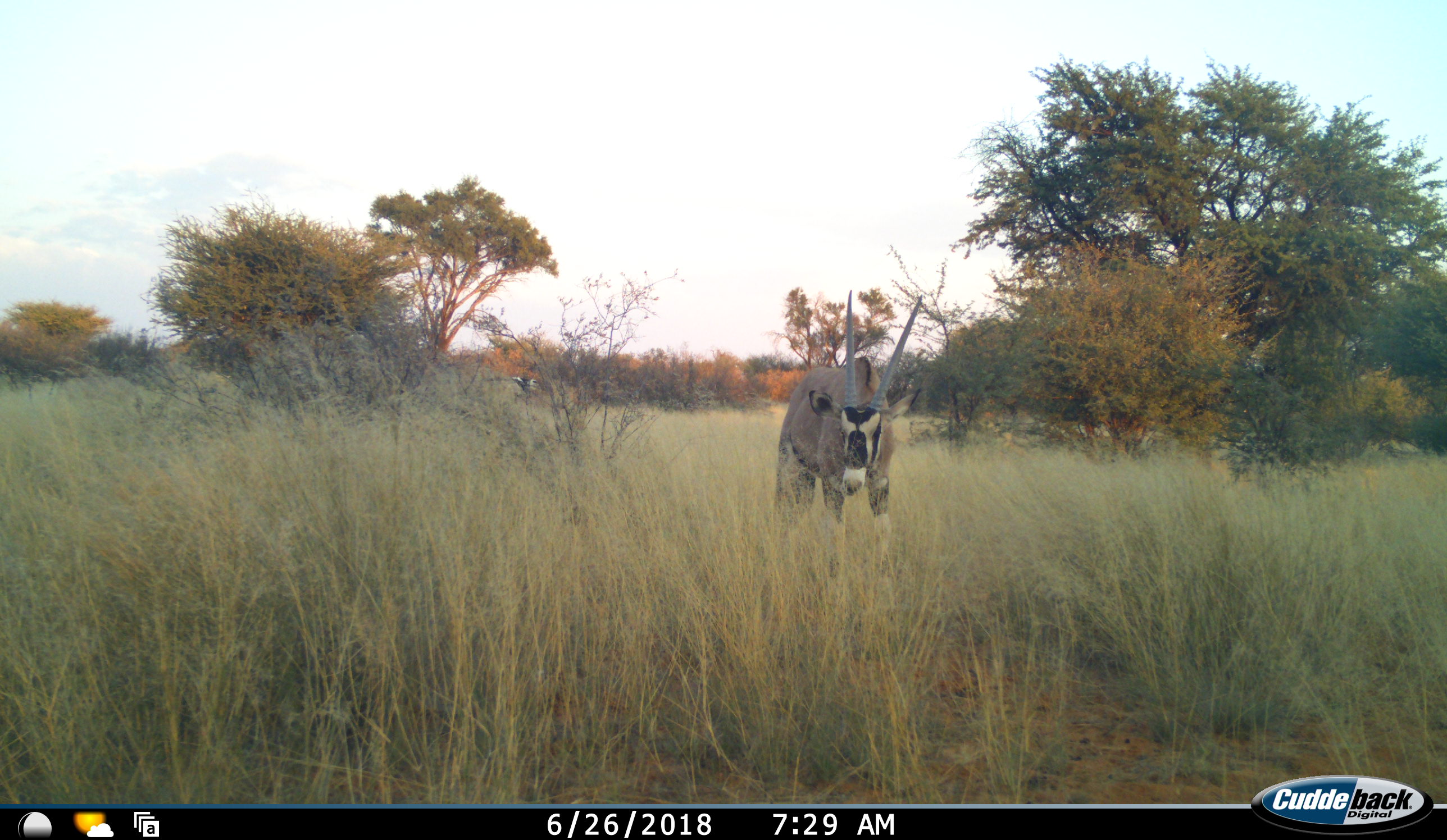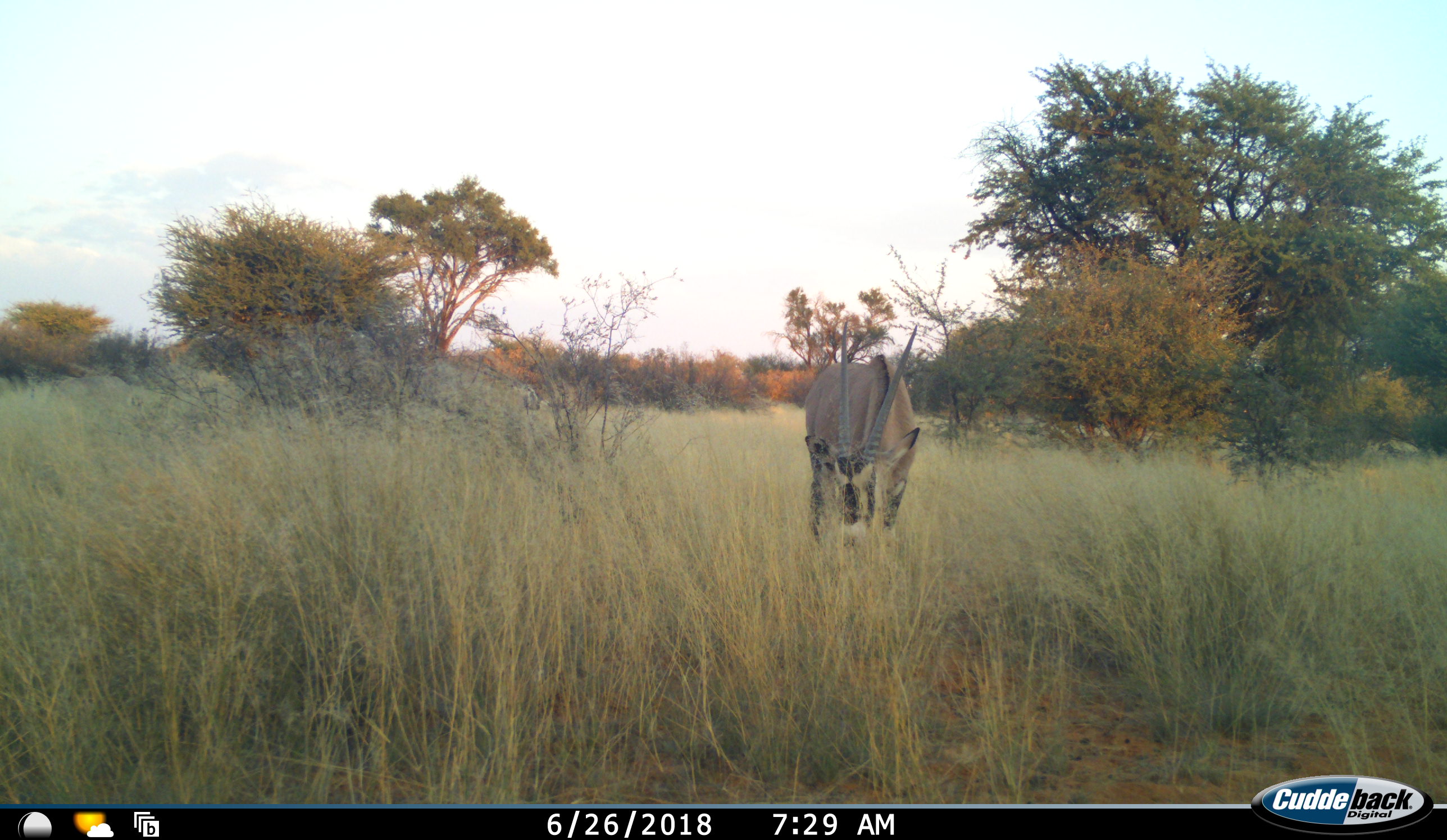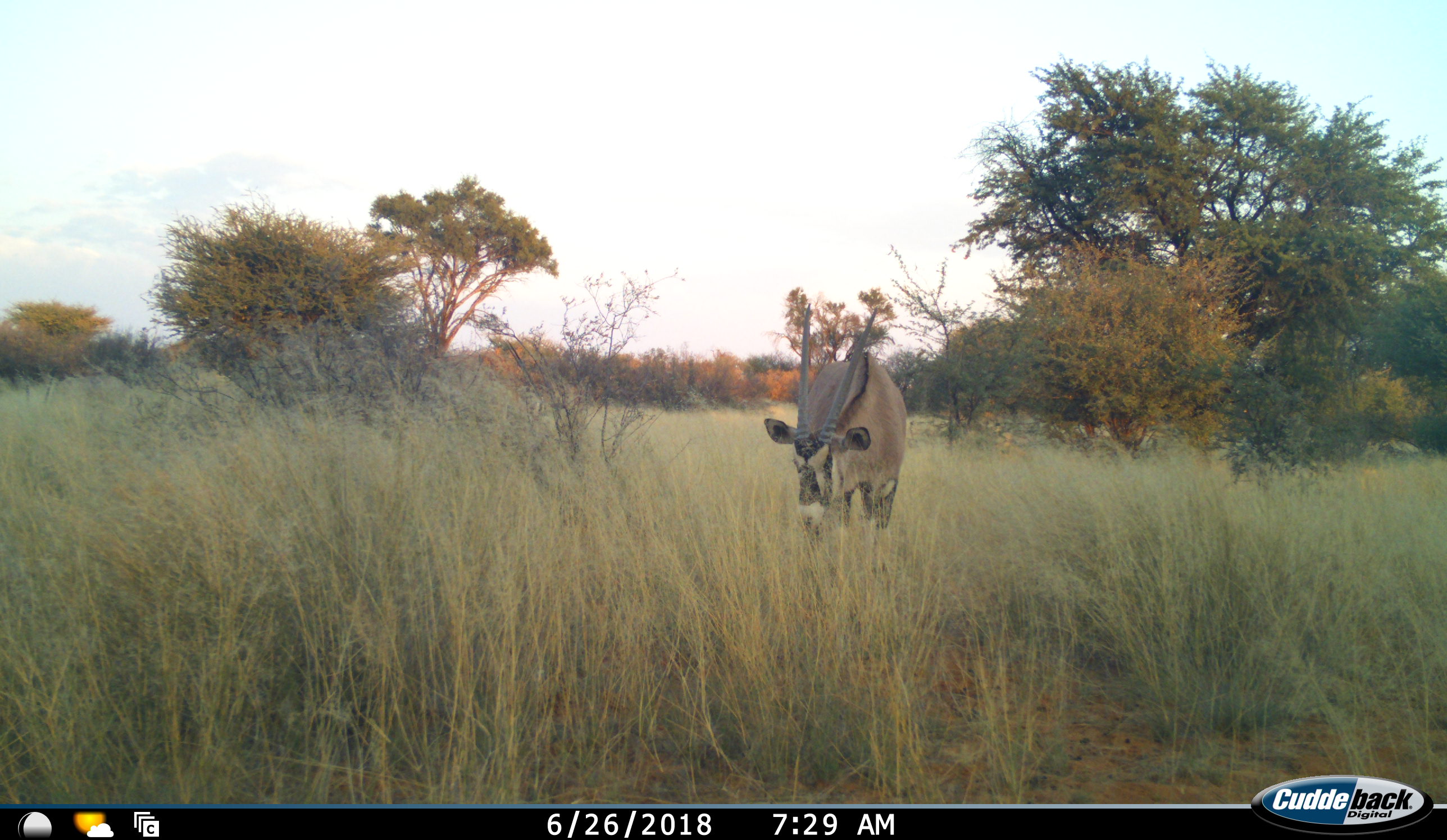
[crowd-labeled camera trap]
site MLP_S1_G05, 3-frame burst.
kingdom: Animalia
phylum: Chordata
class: Mammalia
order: Artiodactyla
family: Bovidae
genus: Oryx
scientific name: Oryx gazella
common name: gemsbok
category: oryx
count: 1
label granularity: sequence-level